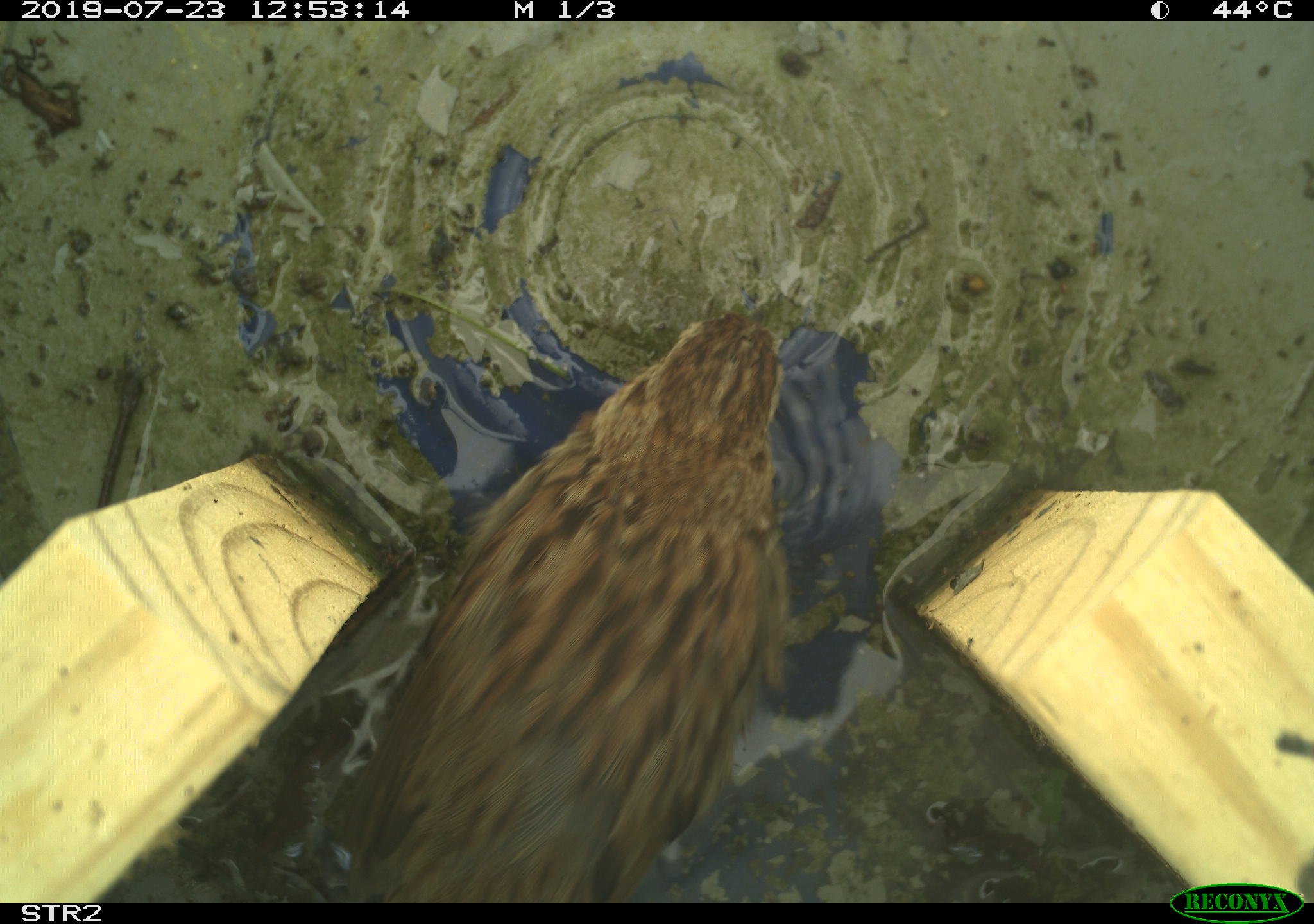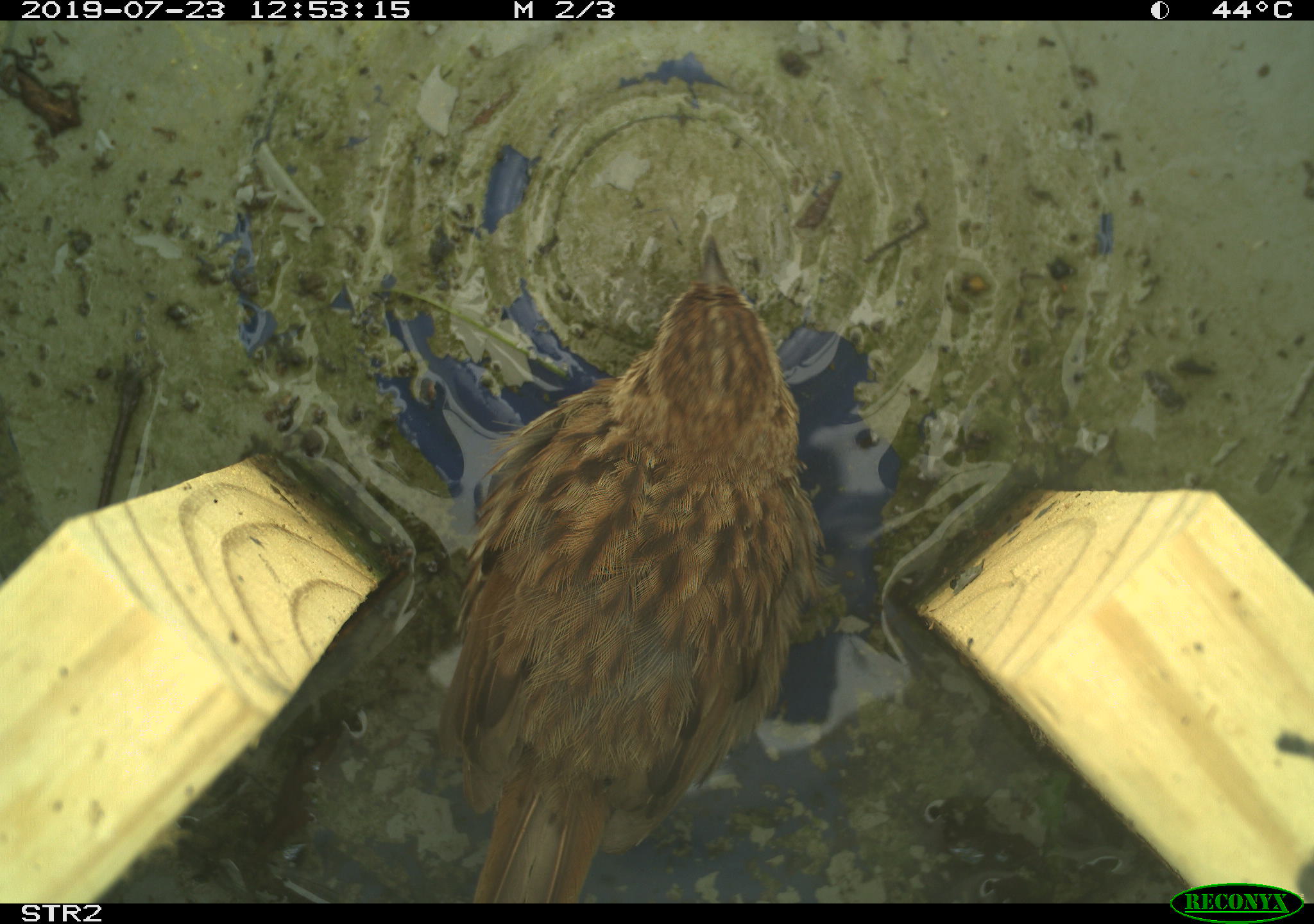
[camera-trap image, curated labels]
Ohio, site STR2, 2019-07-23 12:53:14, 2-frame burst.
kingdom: Animalia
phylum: Chordata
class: Aves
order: Passeriformes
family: Passerellidae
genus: Melospiza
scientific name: Melospiza melodia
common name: song sparrow